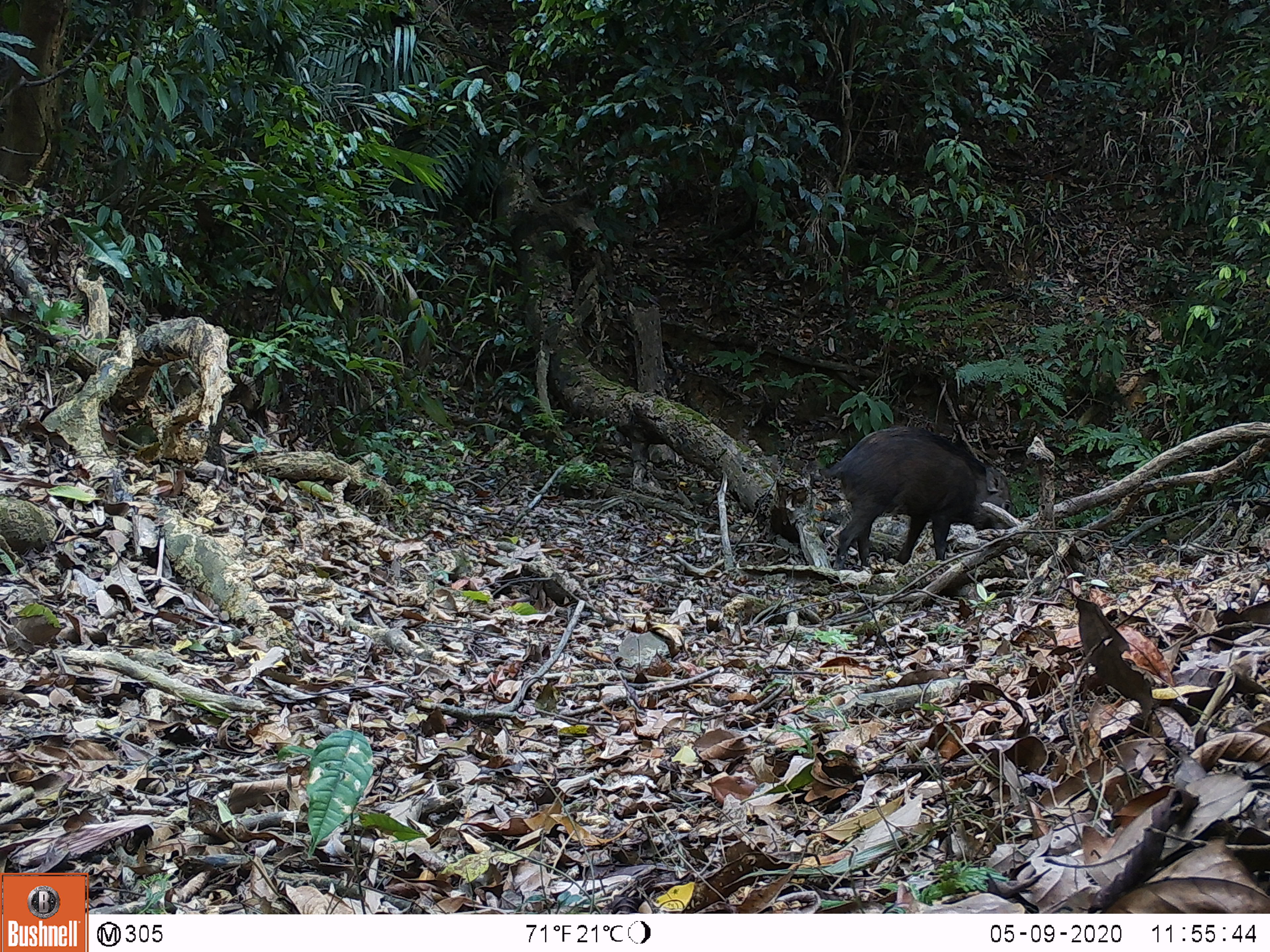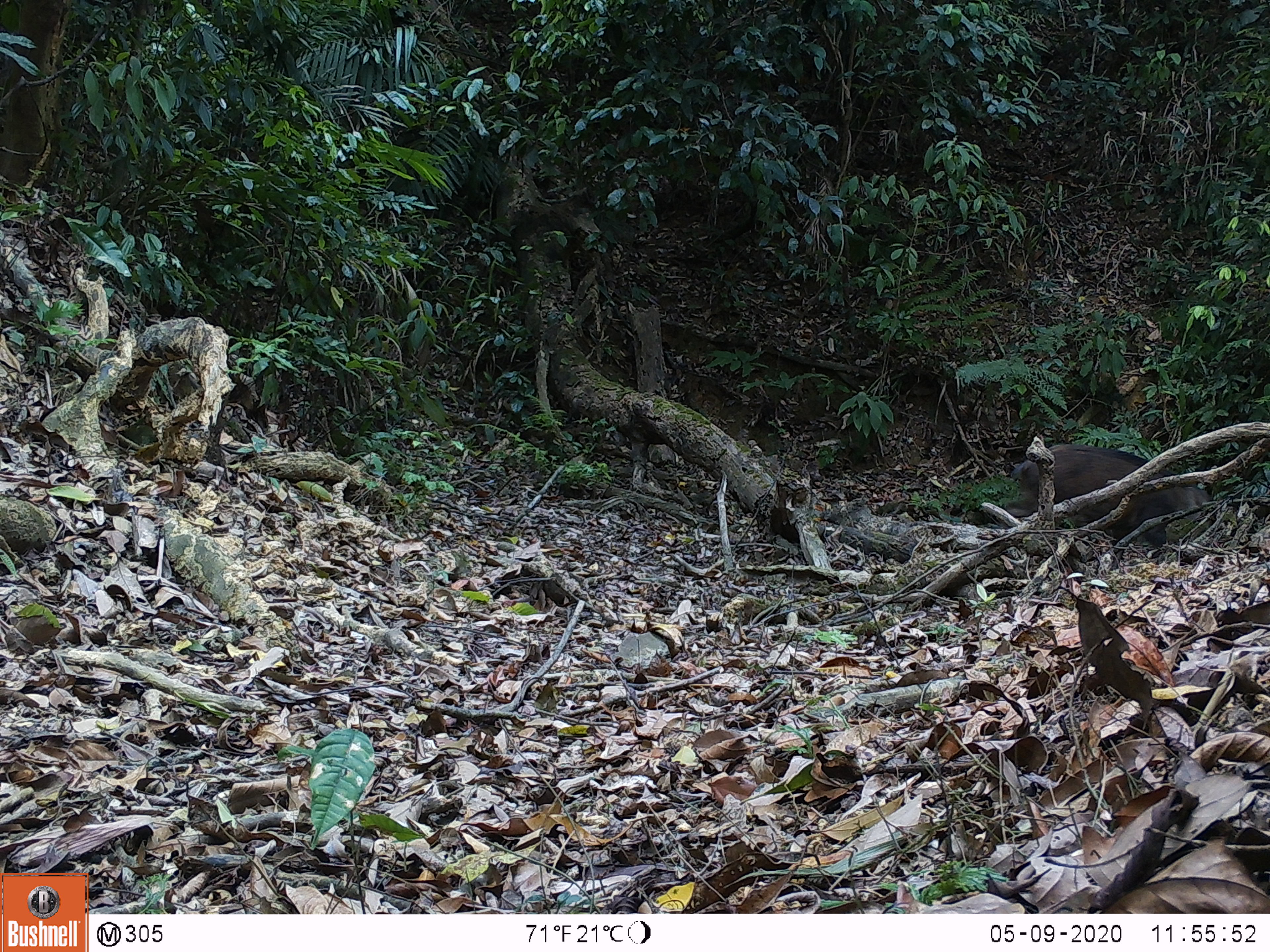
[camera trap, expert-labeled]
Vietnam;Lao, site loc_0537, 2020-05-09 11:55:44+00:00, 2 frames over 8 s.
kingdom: Animalia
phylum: Chordata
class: Mammalia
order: Artiodactyla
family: Suidae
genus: Sus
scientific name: Sus scrofa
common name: eurasian wild pig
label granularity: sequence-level